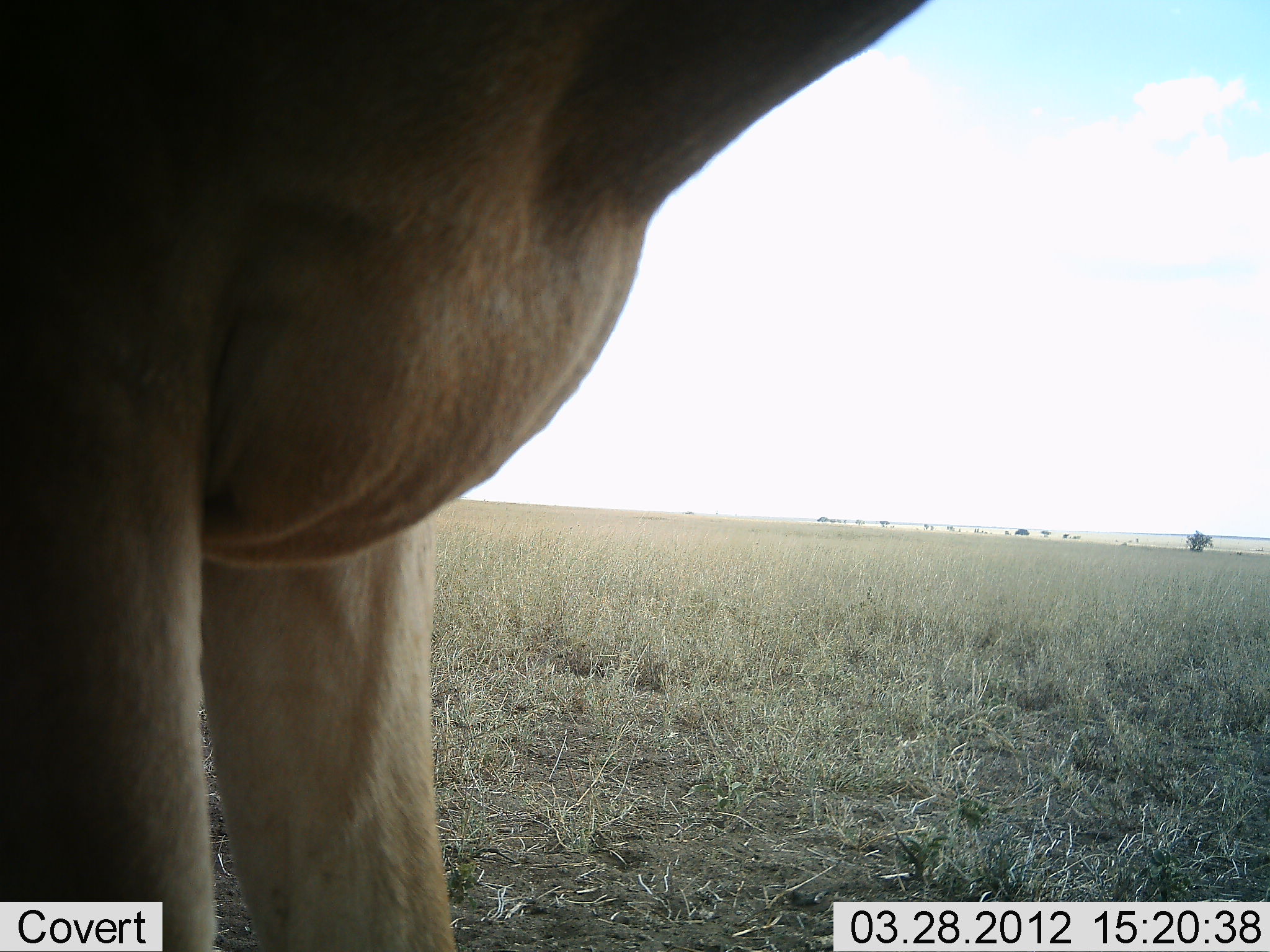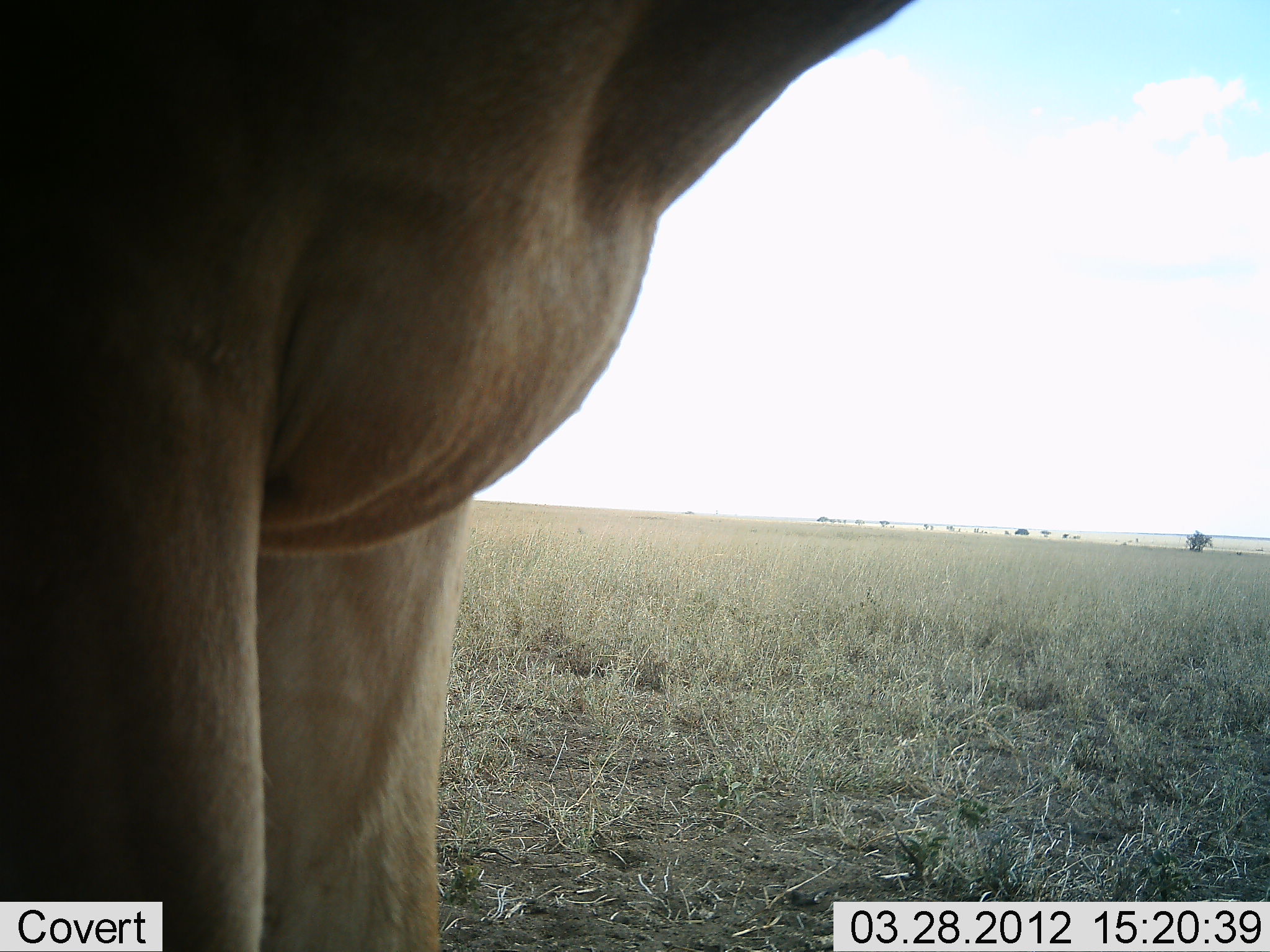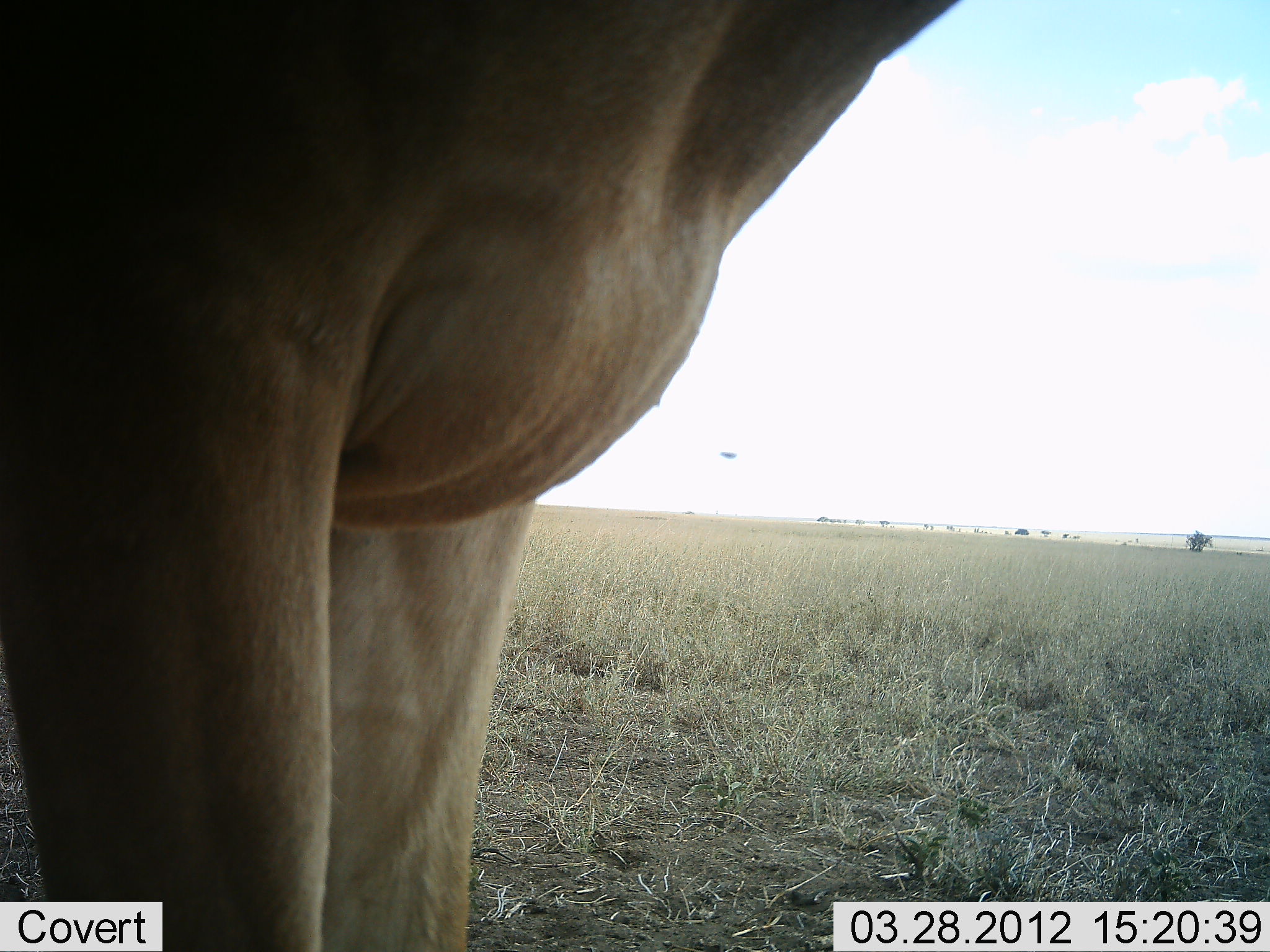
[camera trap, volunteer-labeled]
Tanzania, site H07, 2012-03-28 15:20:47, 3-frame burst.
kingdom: Animalia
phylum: Chordata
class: Mammalia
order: Artiodactyla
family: Bovidae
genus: Alcelaphus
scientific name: Alcelaphus buselaphus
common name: hartebeest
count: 1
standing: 100%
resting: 0%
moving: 0%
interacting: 0%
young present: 0%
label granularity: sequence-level